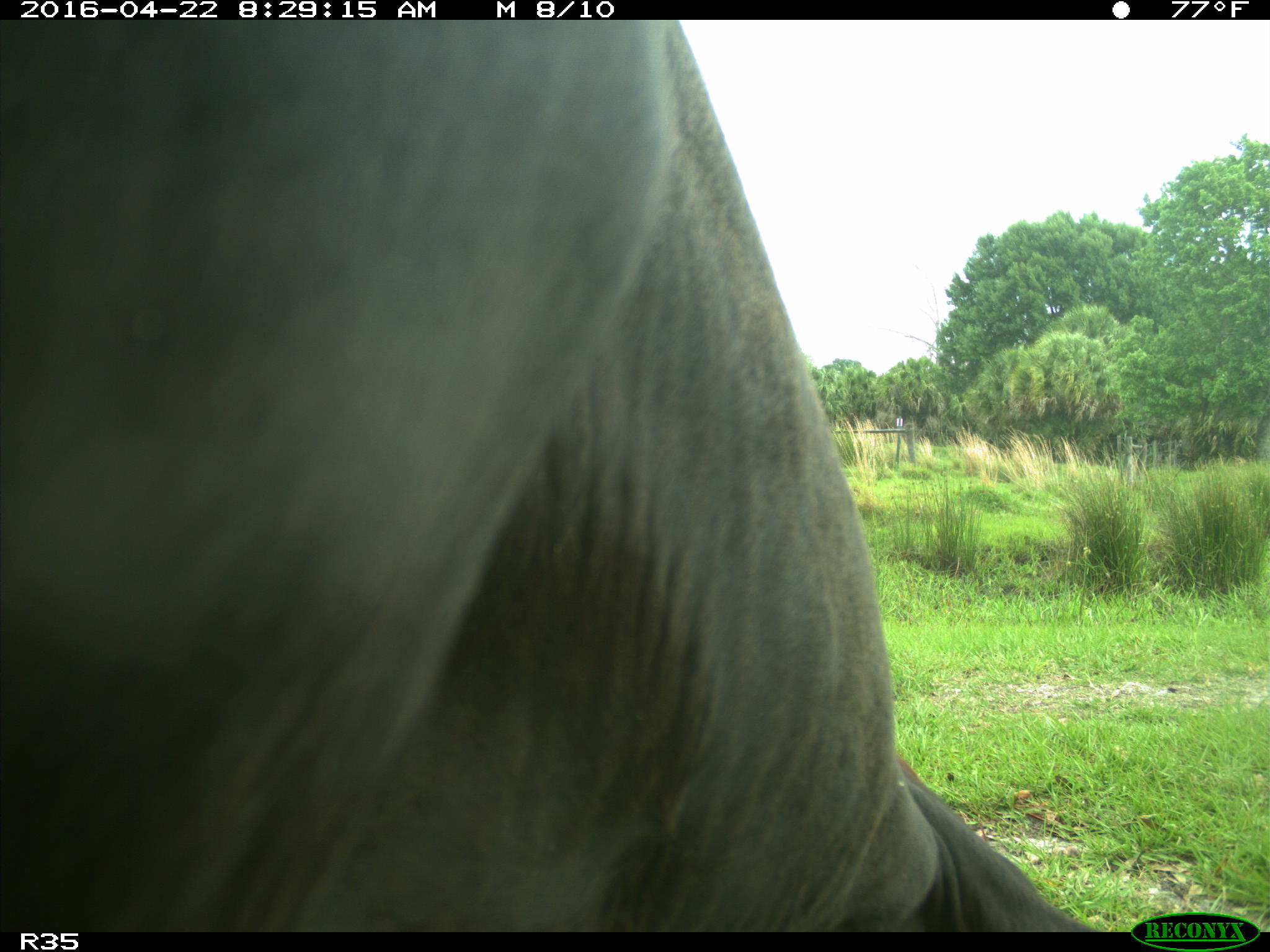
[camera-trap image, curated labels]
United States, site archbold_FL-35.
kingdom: Animalia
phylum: Chordata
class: Mammalia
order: Artiodactyla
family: Bovidae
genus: Bos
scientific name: Bos taurus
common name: domestic cow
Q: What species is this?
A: Bos taurus (domestic cow).